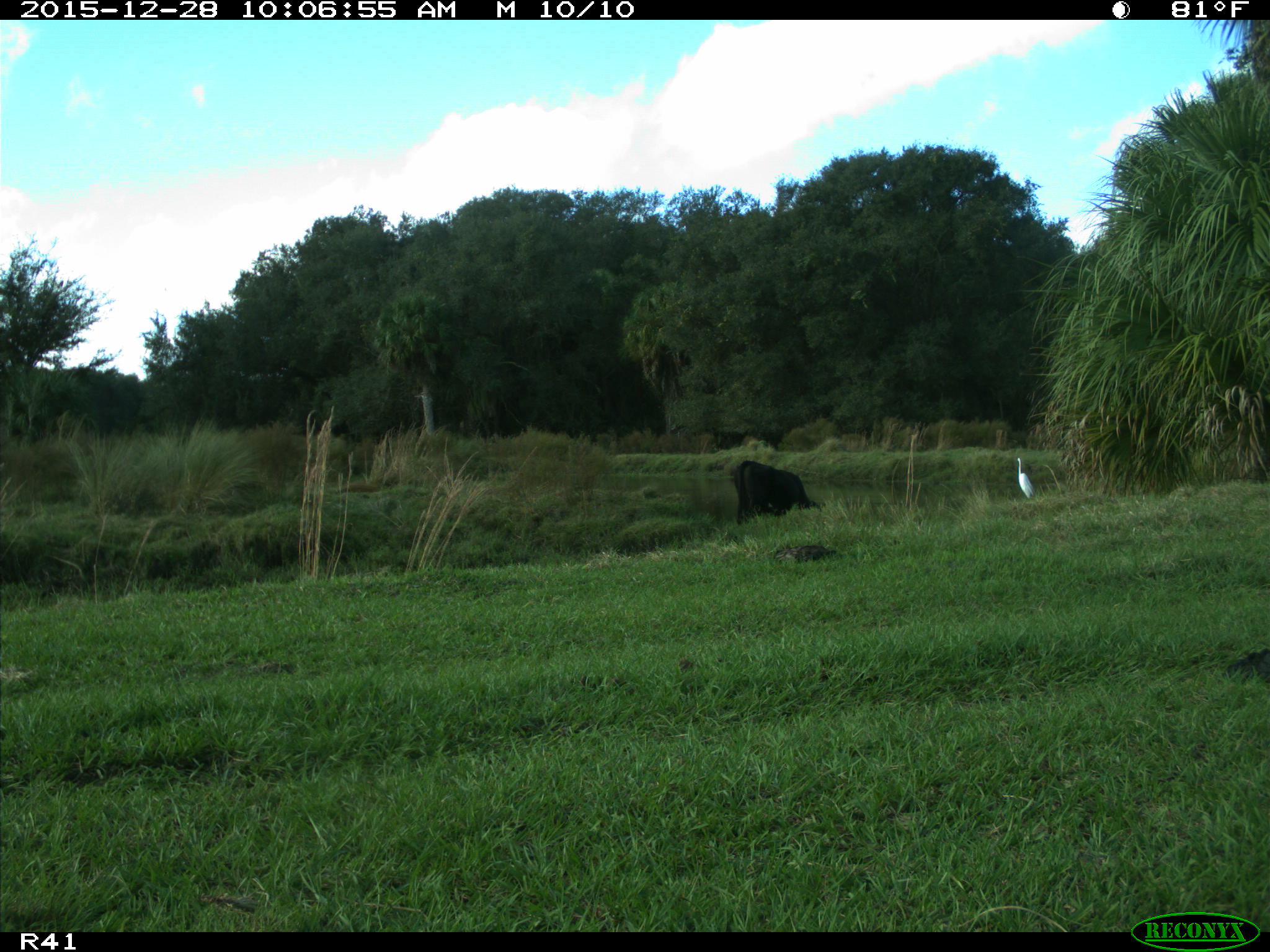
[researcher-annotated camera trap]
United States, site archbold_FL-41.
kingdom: Animalia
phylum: Chordata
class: Mammalia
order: Artiodactyla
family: Bovidae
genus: Bos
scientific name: Bos taurus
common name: domestic cow